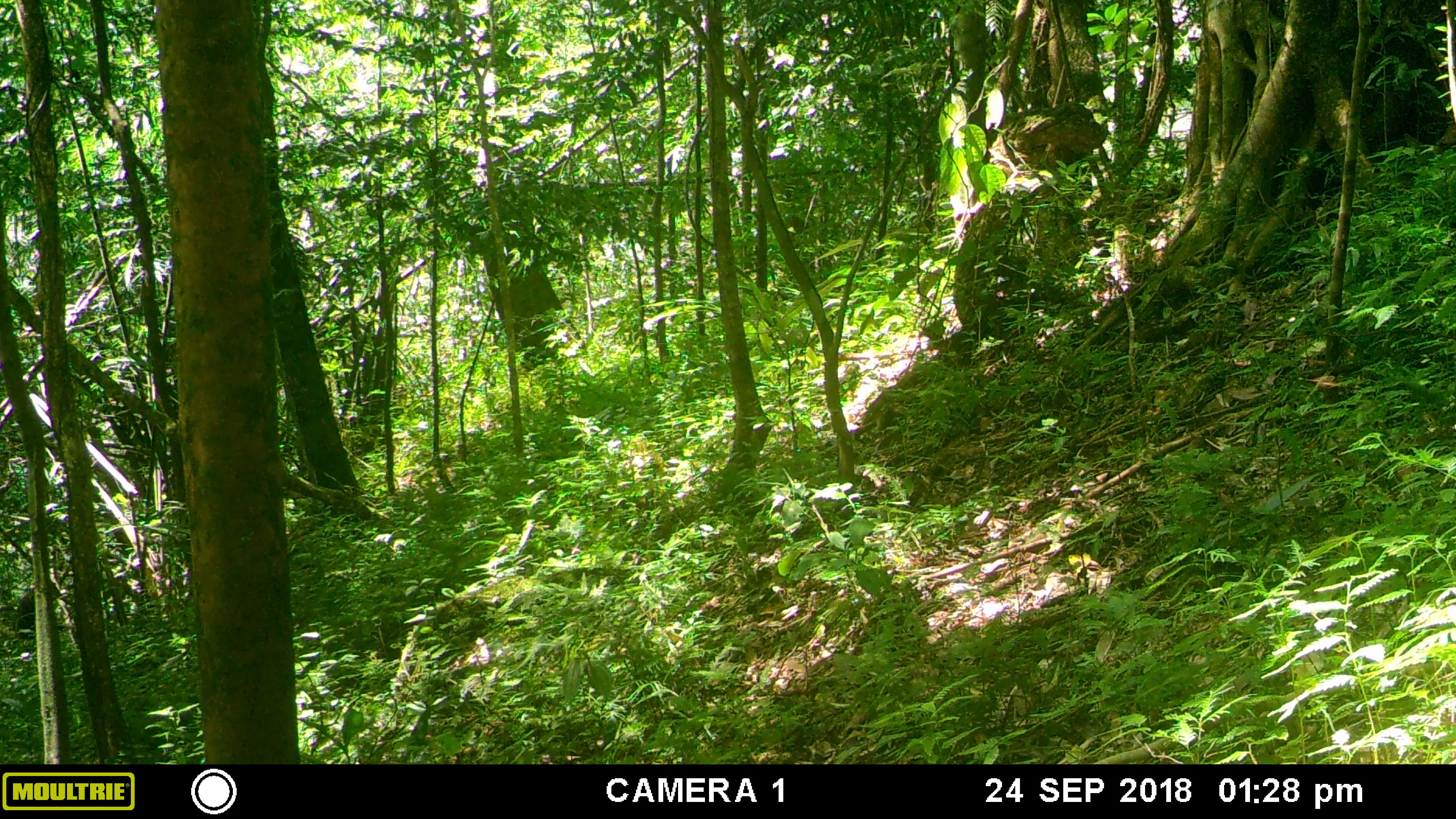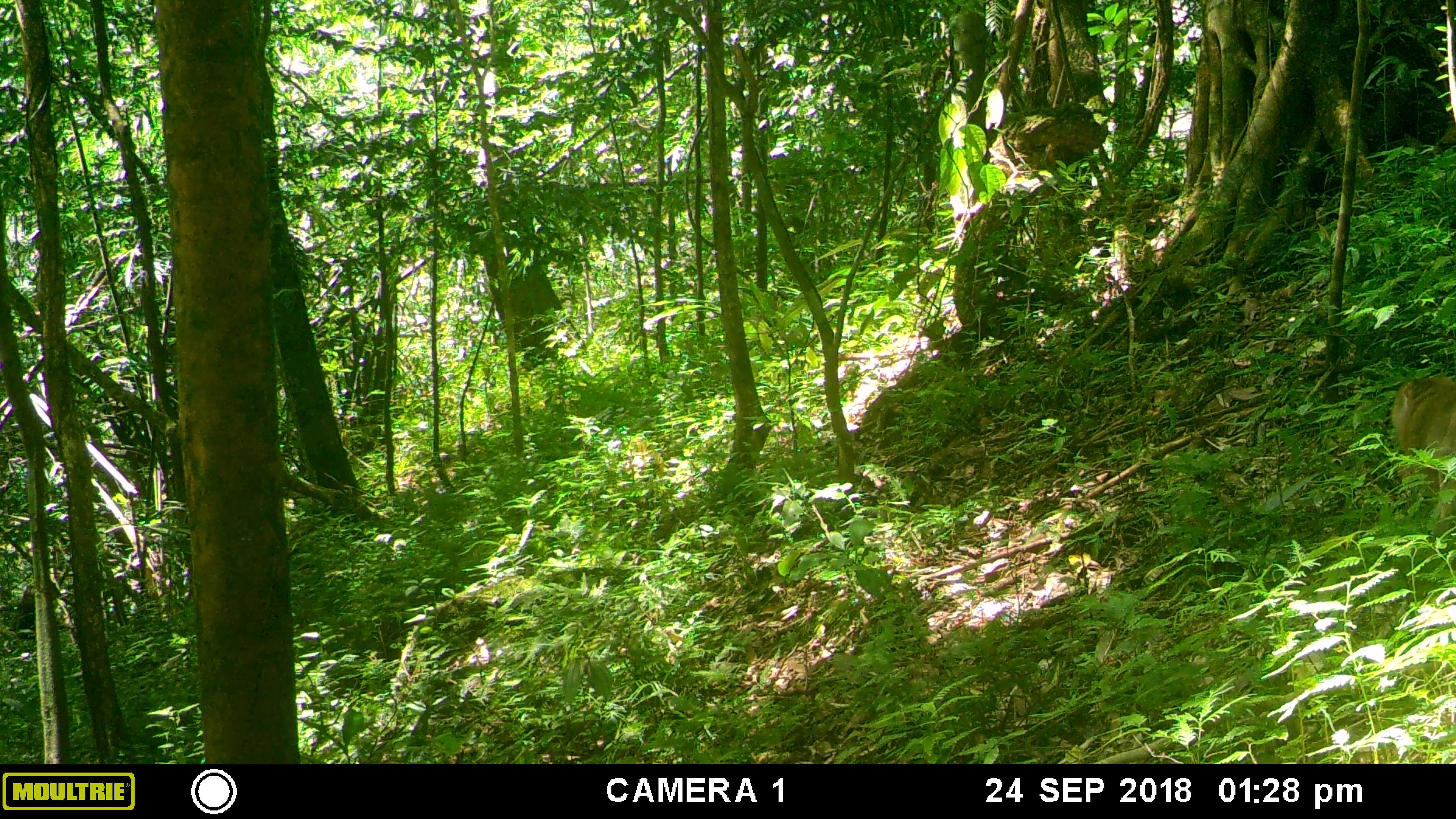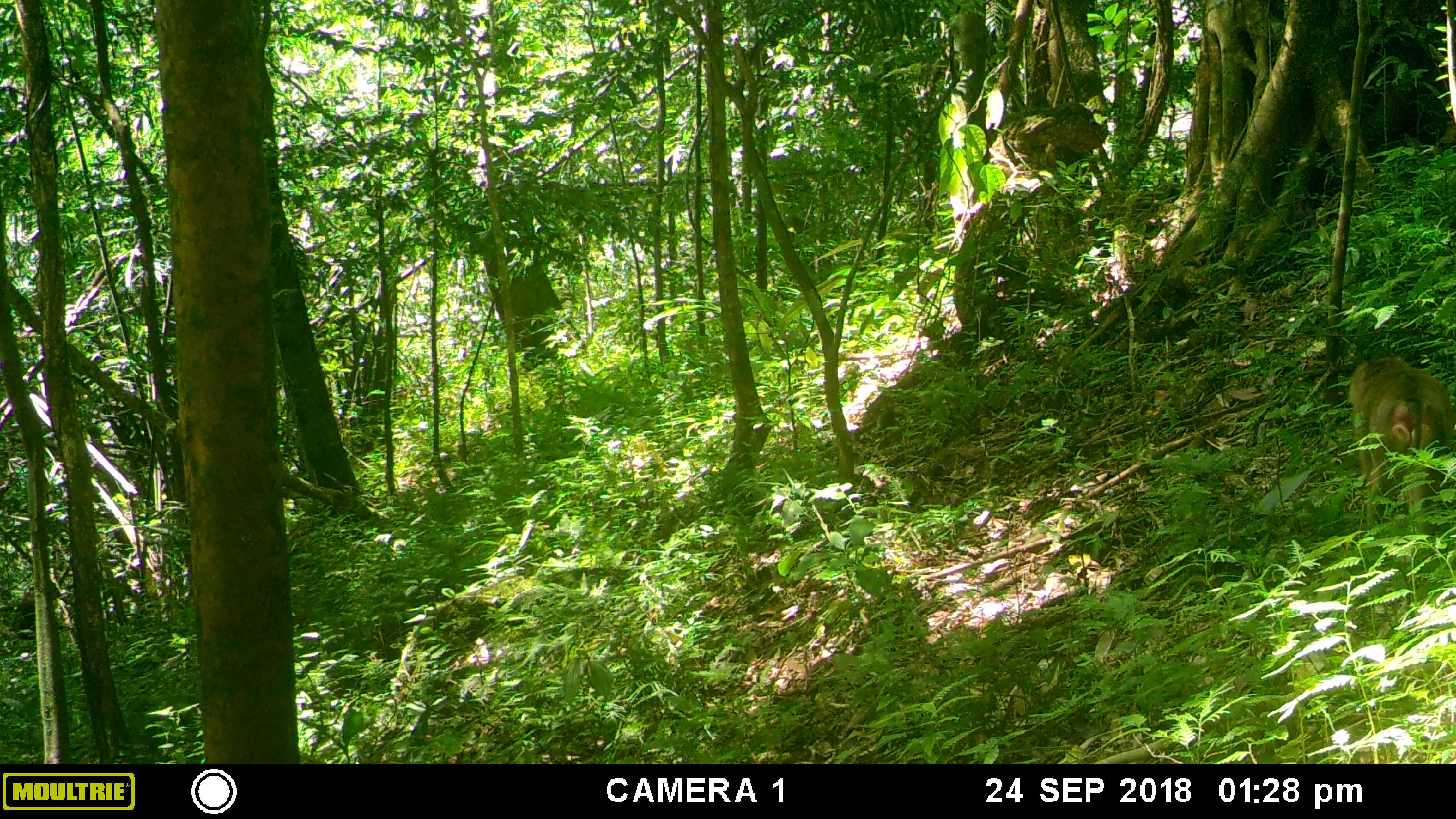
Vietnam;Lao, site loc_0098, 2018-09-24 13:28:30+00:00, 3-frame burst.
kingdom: Animalia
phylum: Chordata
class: Mammalia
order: Primates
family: Cercopithecidae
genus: Macaca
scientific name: Macaca nemestrina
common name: pig-tailed macaque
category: pig tailed macaque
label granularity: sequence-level